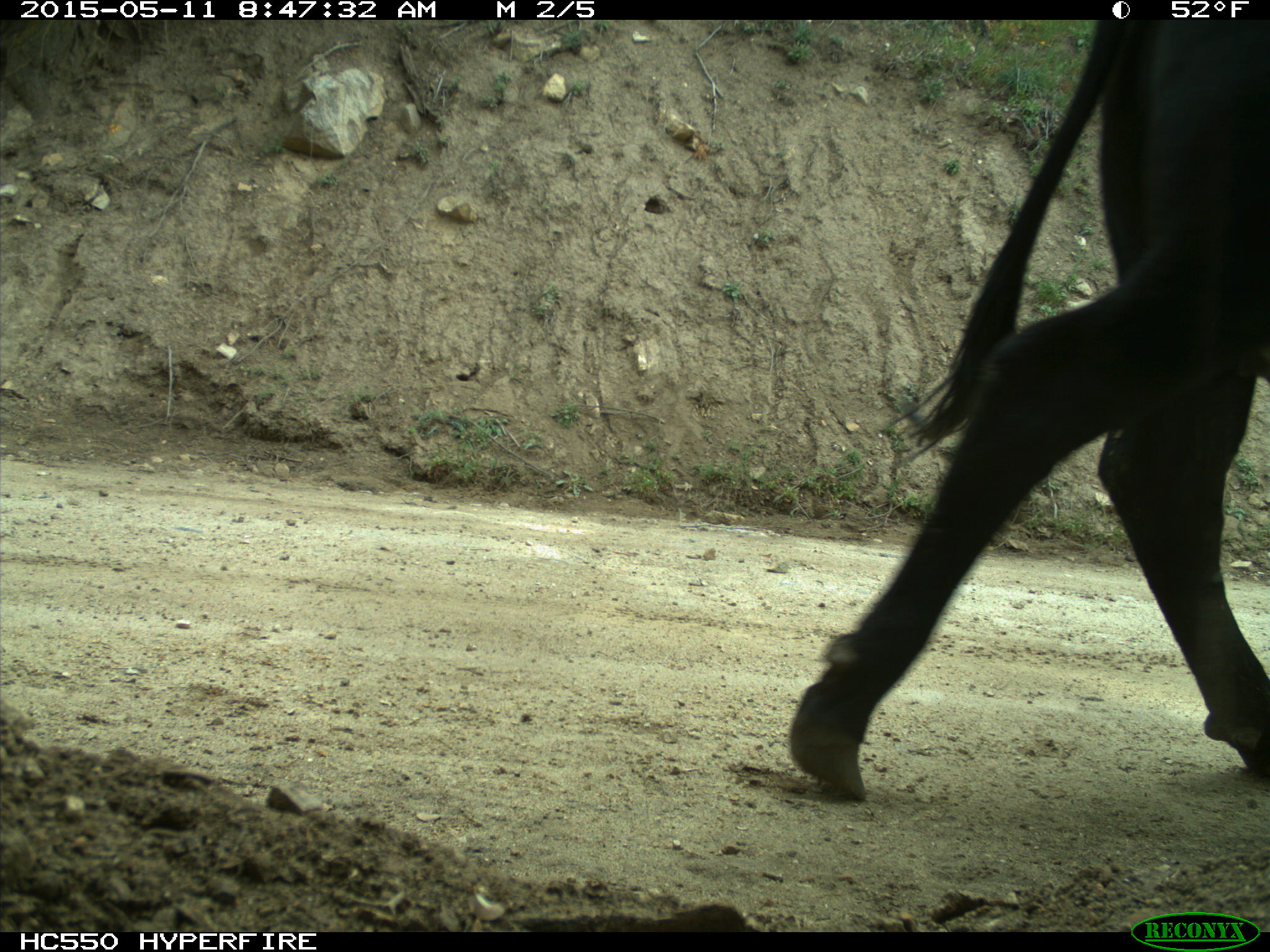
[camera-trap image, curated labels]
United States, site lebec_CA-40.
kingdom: Animalia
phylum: Chordata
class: Mammalia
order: Artiodactyla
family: Bovidae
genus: Bos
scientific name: Bos taurus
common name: domestic cow